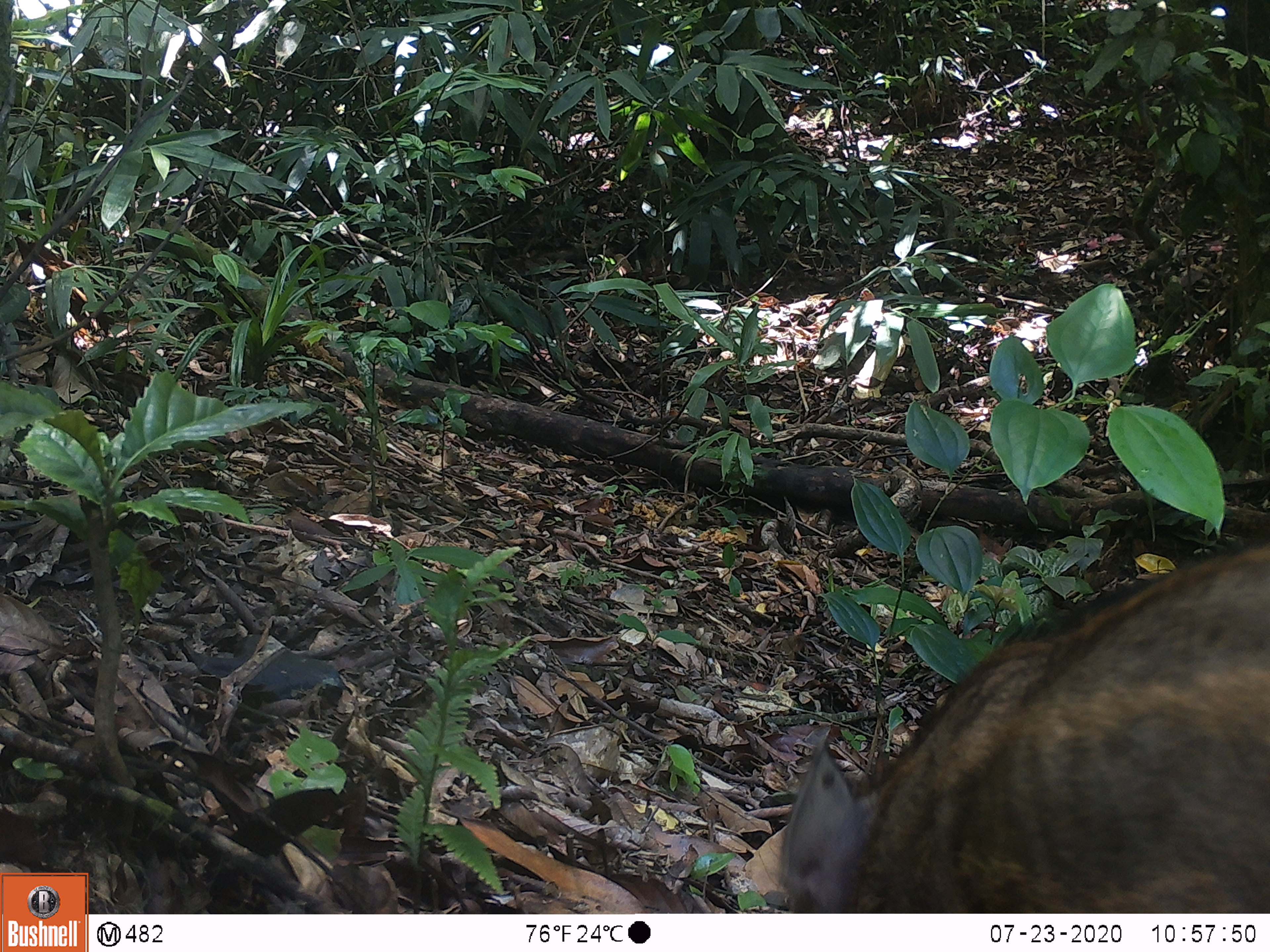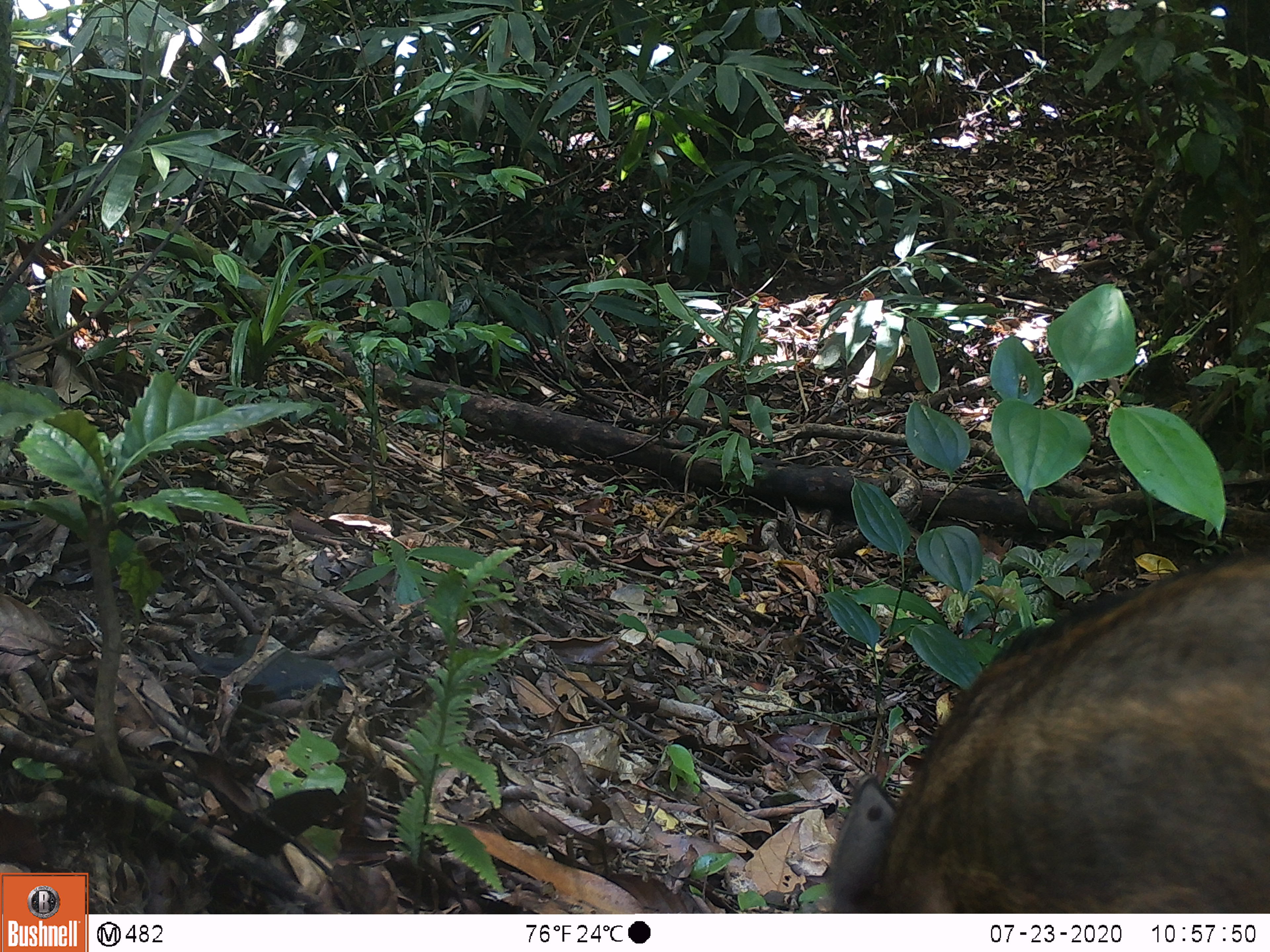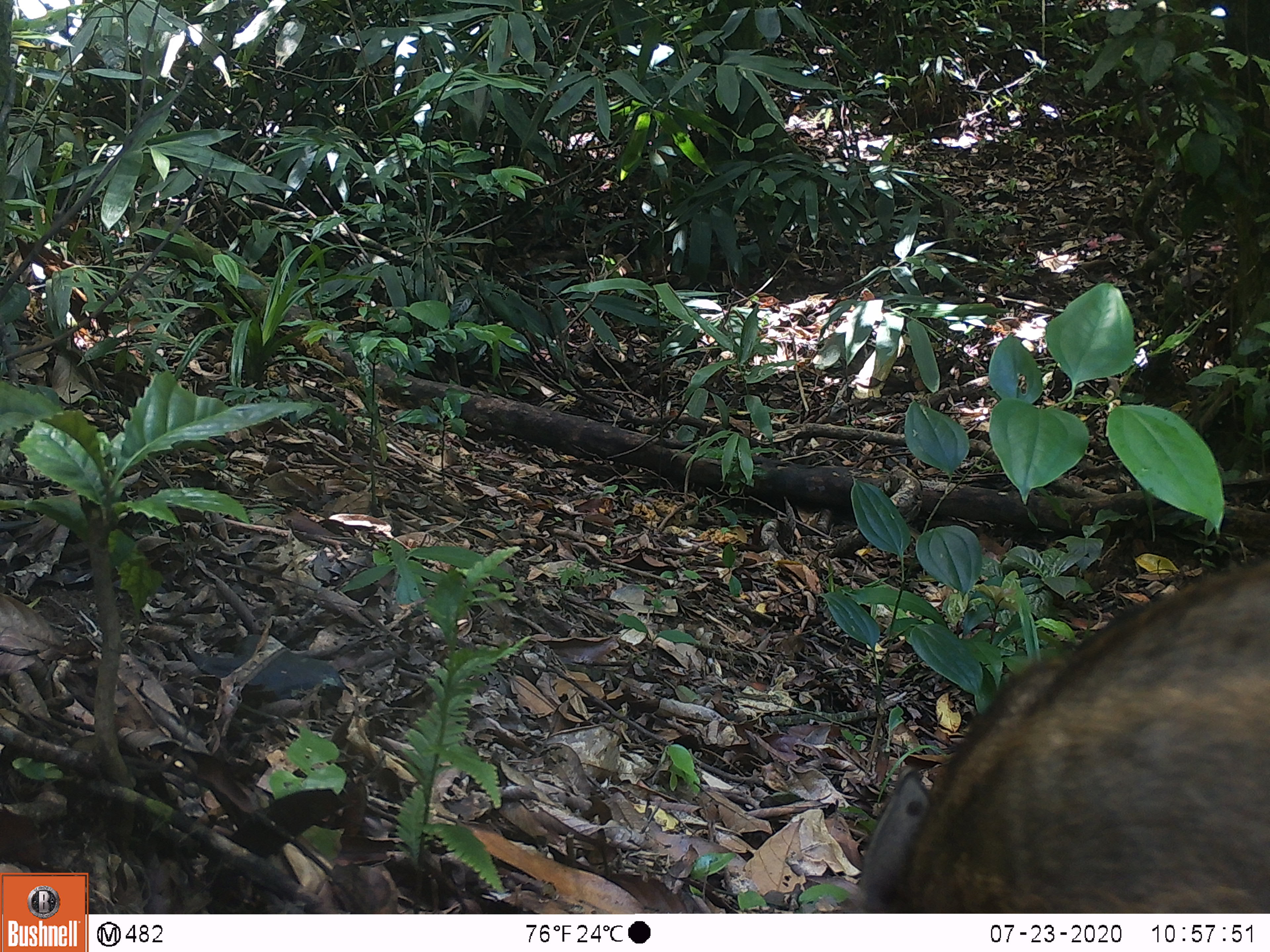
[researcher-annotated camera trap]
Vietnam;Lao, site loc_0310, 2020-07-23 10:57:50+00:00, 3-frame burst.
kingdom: Animalia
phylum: Chordata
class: Mammalia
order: Artiodactyla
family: Suidae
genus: Sus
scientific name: Sus scrofa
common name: eurasian wild pig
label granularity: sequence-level